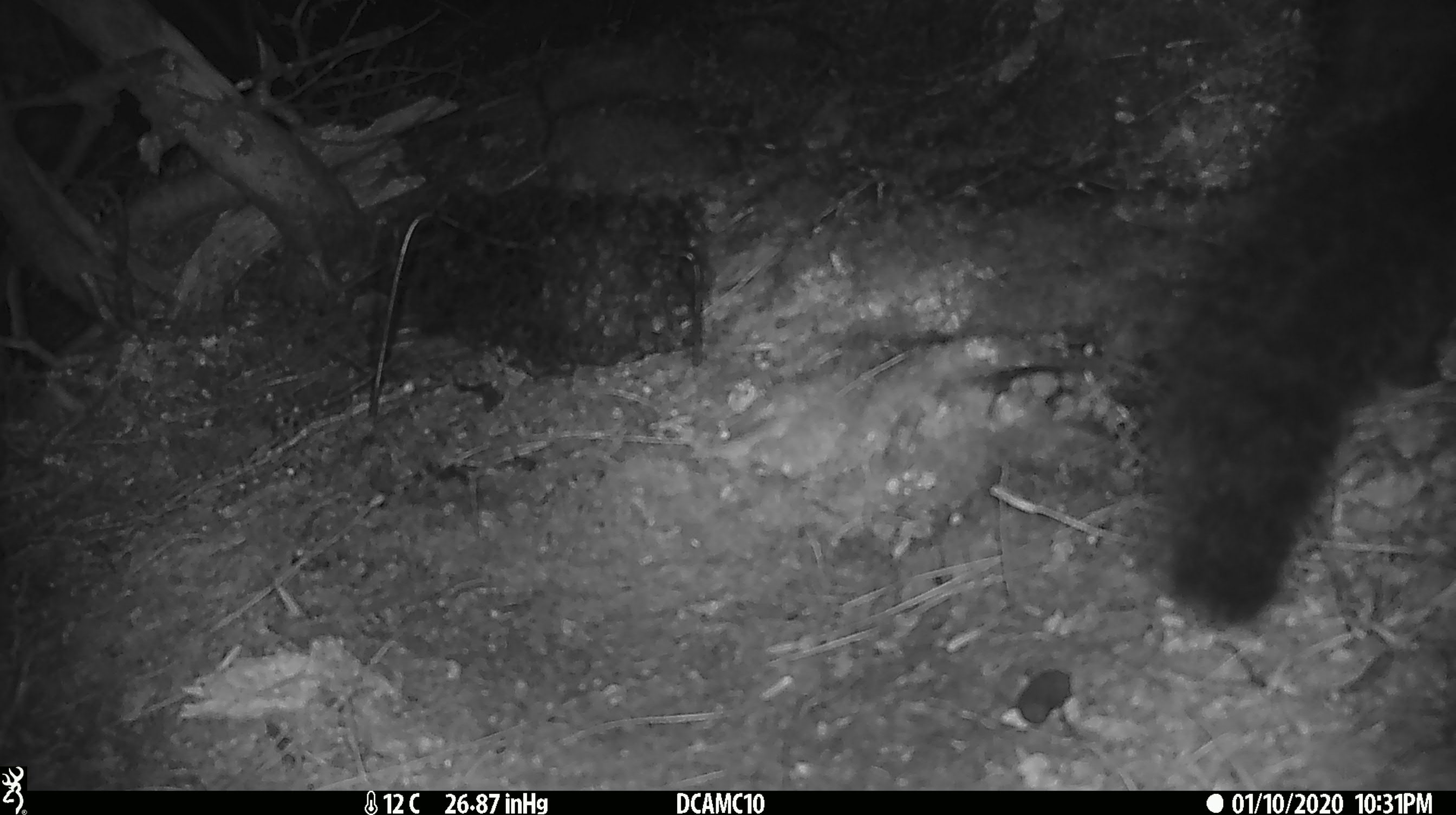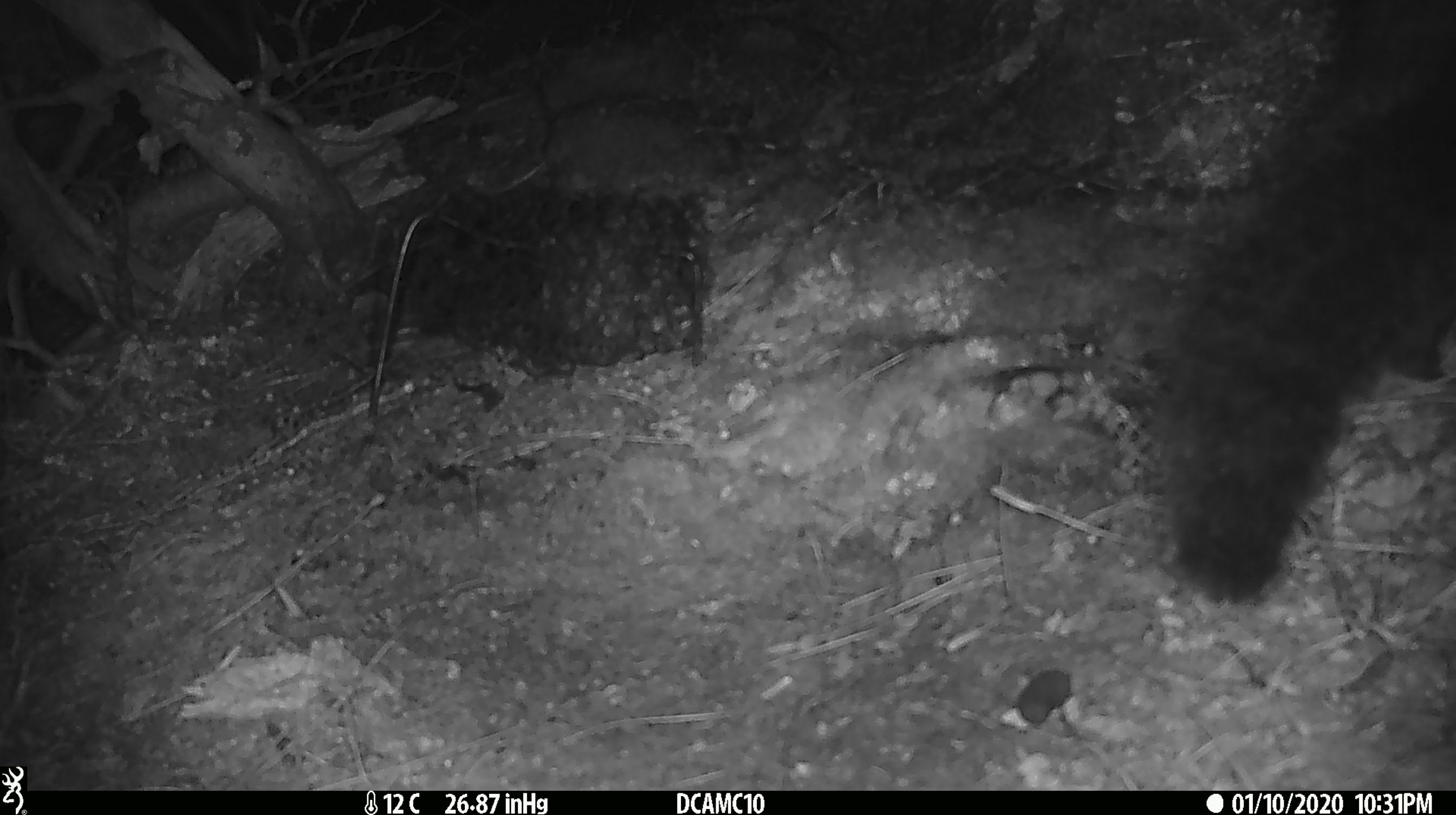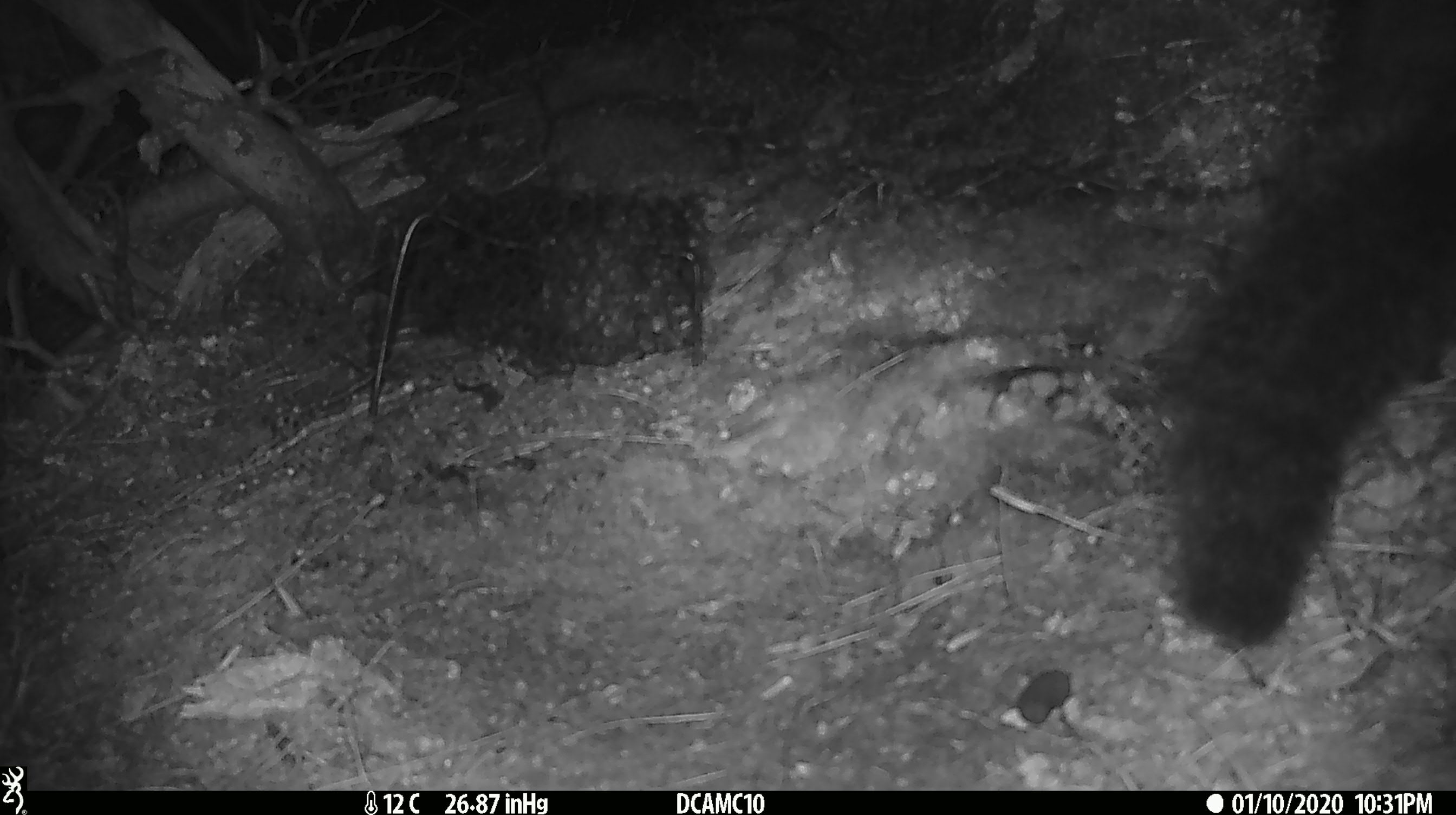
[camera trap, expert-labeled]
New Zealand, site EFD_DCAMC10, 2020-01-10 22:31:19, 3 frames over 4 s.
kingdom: Animalia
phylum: Chordata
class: Mammalia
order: Diprotodontia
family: Phalangeridae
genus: Trichosurus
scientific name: Trichosurus vulpecula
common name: common brushtail possum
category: possum